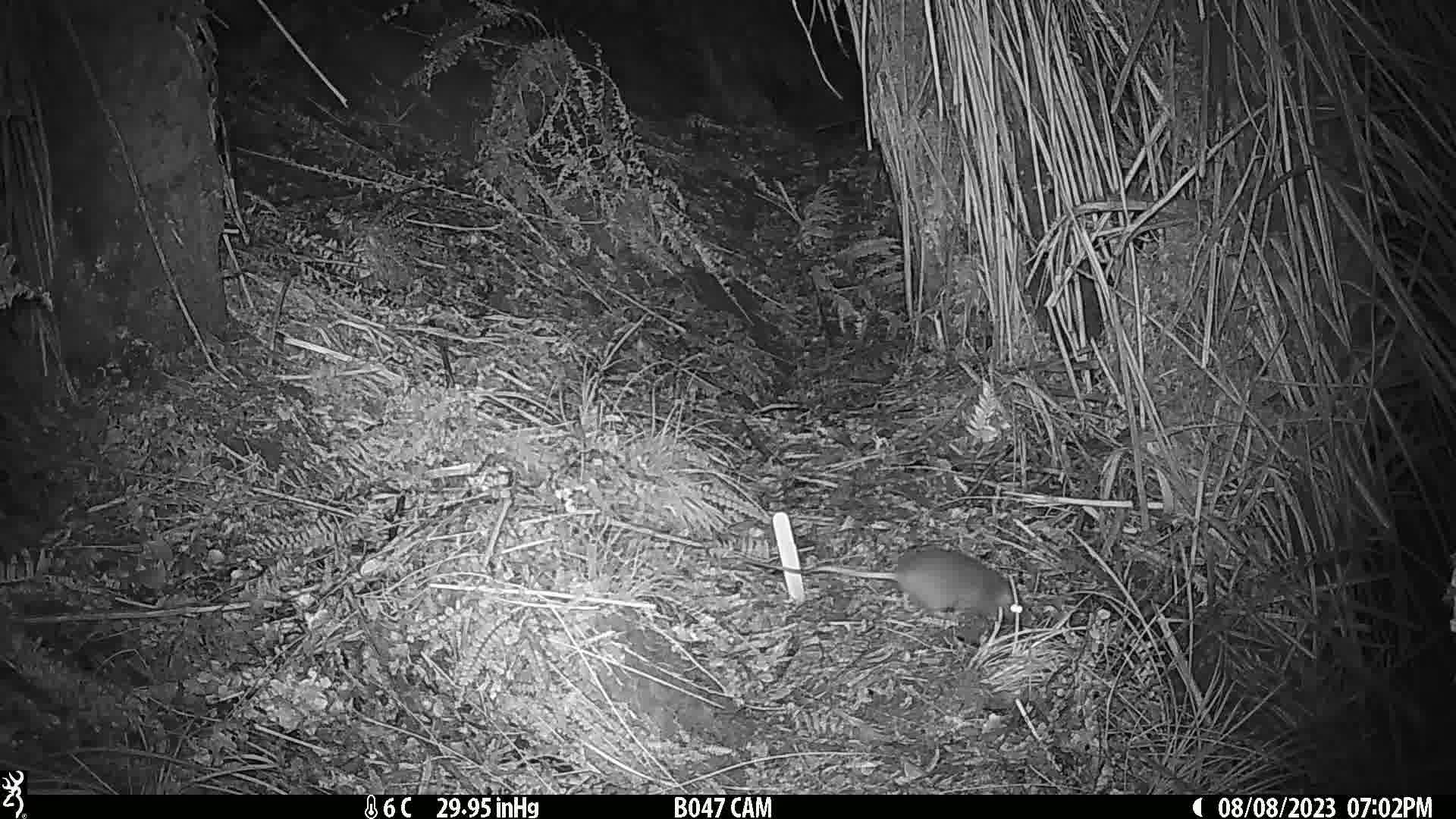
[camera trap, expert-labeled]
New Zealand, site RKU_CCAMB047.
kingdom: Animalia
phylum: Chordata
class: Mammalia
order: Rodentia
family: Muridae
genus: Rattus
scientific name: Rattus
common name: rat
Rat (Rattus).